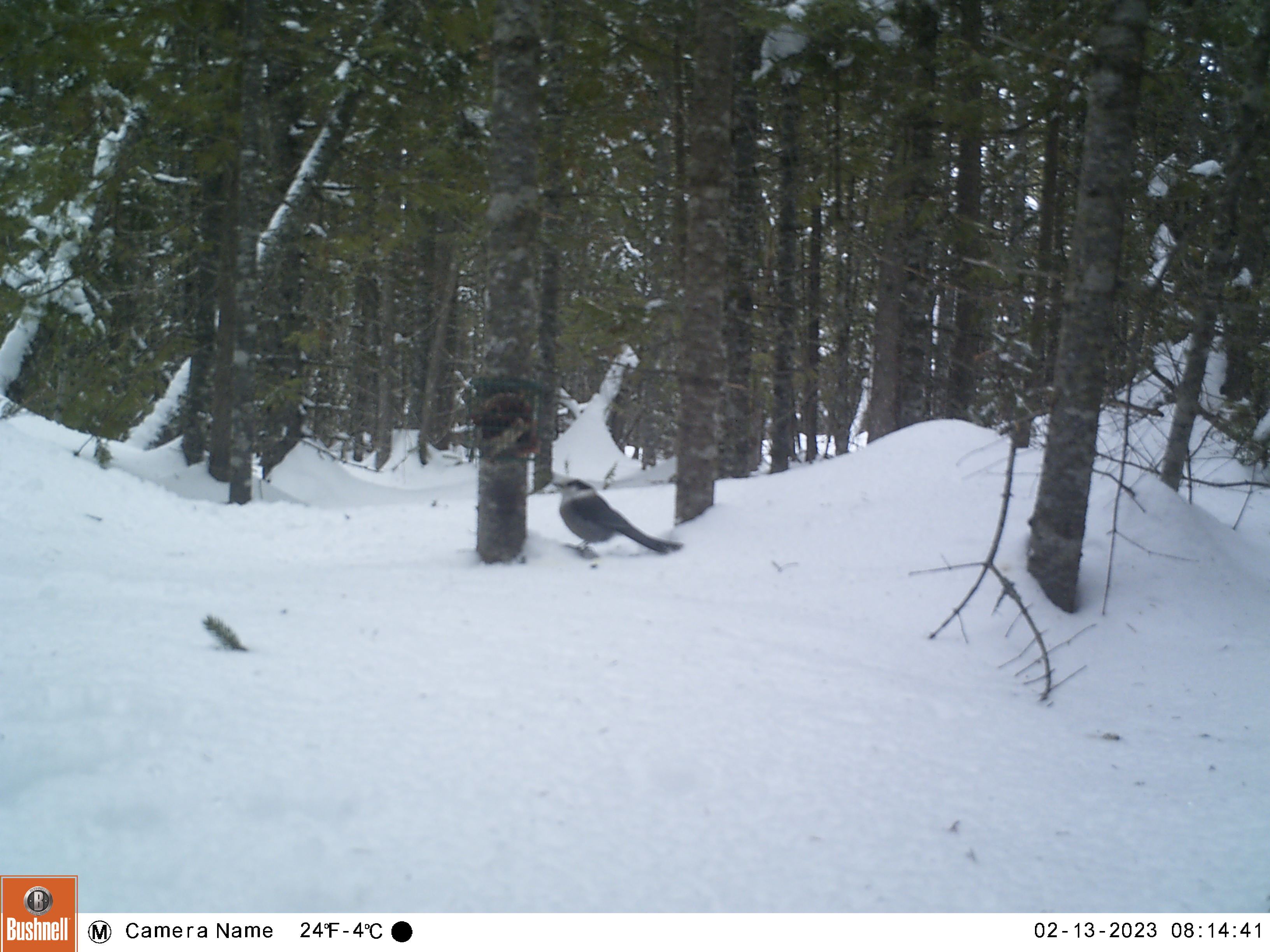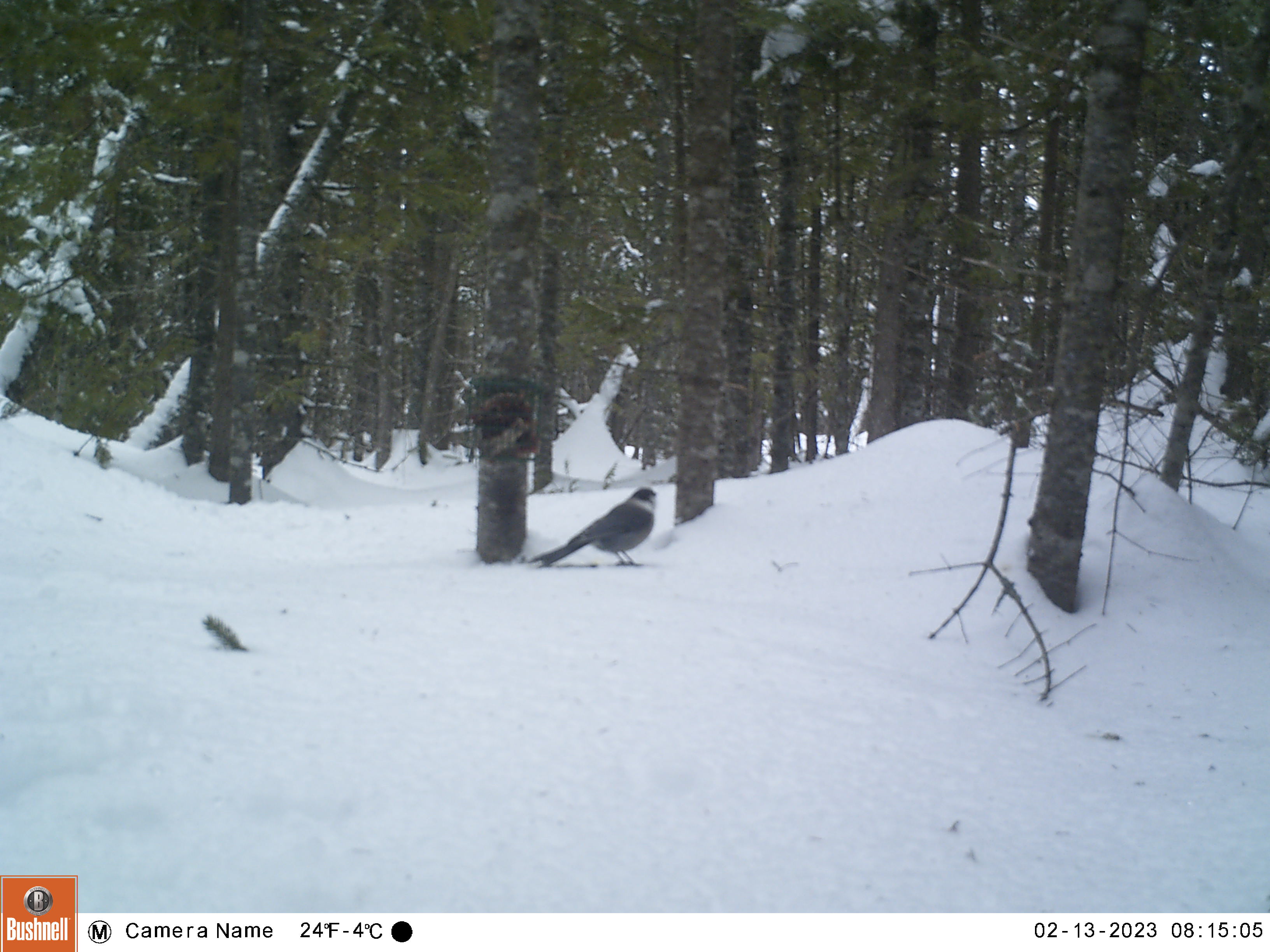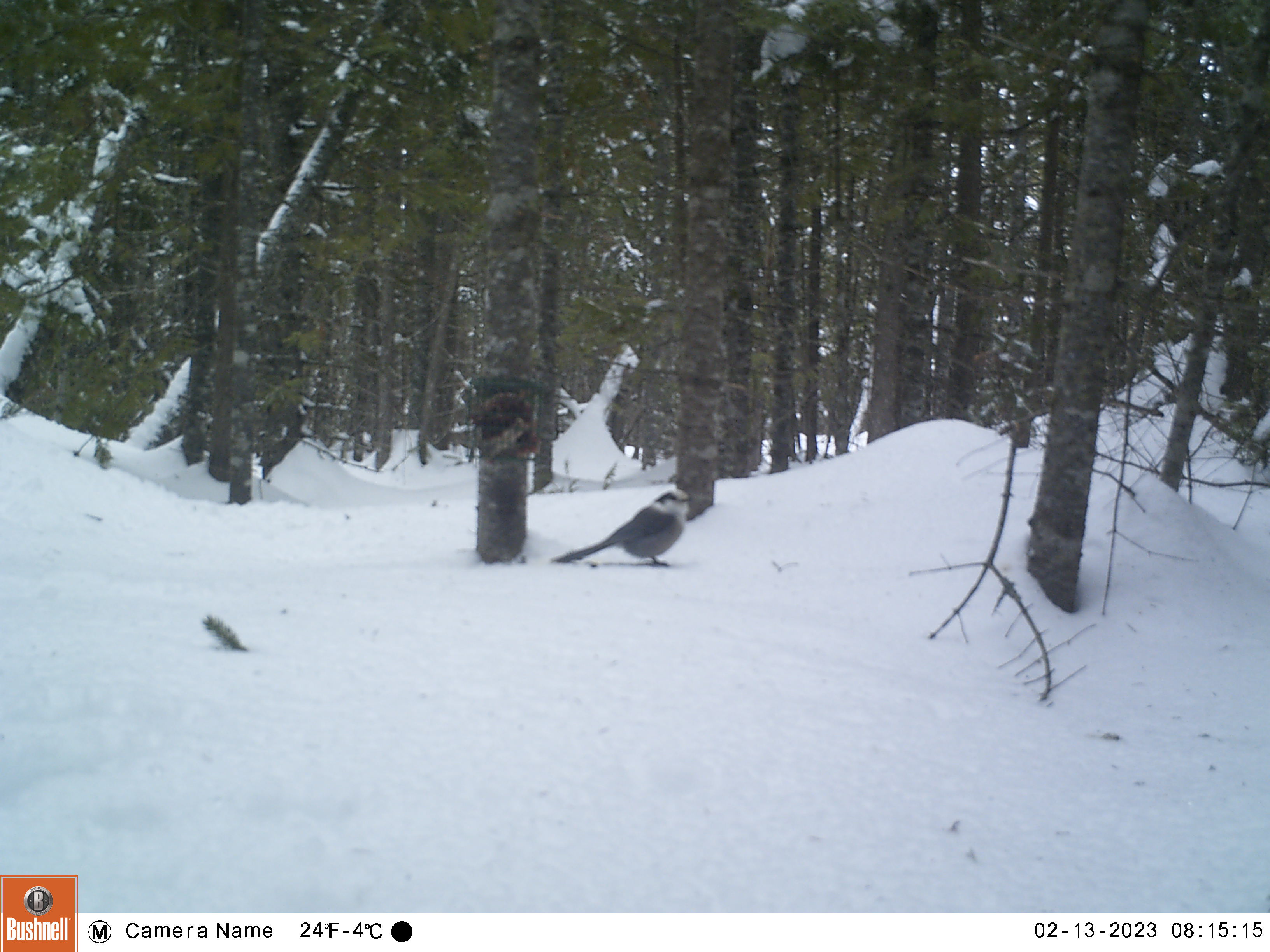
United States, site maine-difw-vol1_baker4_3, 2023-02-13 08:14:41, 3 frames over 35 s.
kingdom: Animalia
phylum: Chordata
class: Aves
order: Passeriformes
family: Corvidae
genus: Perisoreus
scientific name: Perisoreus canadensis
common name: canada jay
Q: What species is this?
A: Canada jay (Perisoreus canadensis).